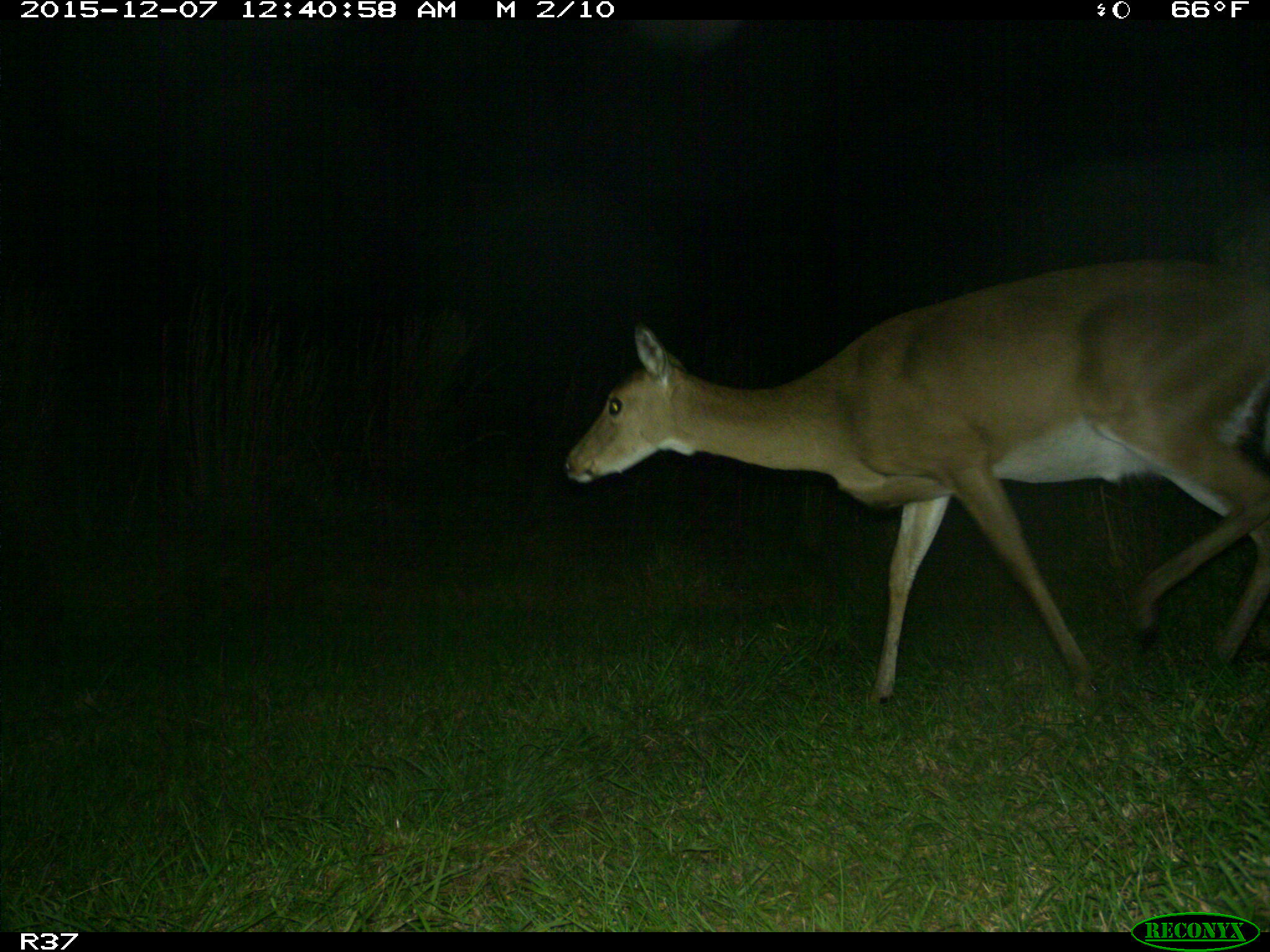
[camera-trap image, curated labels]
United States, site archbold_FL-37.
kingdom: Animalia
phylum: Chordata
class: Mammalia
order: Artiodactyla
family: Cervidae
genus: Odocoileus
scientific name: Odocoileus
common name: deer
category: unidentified deer